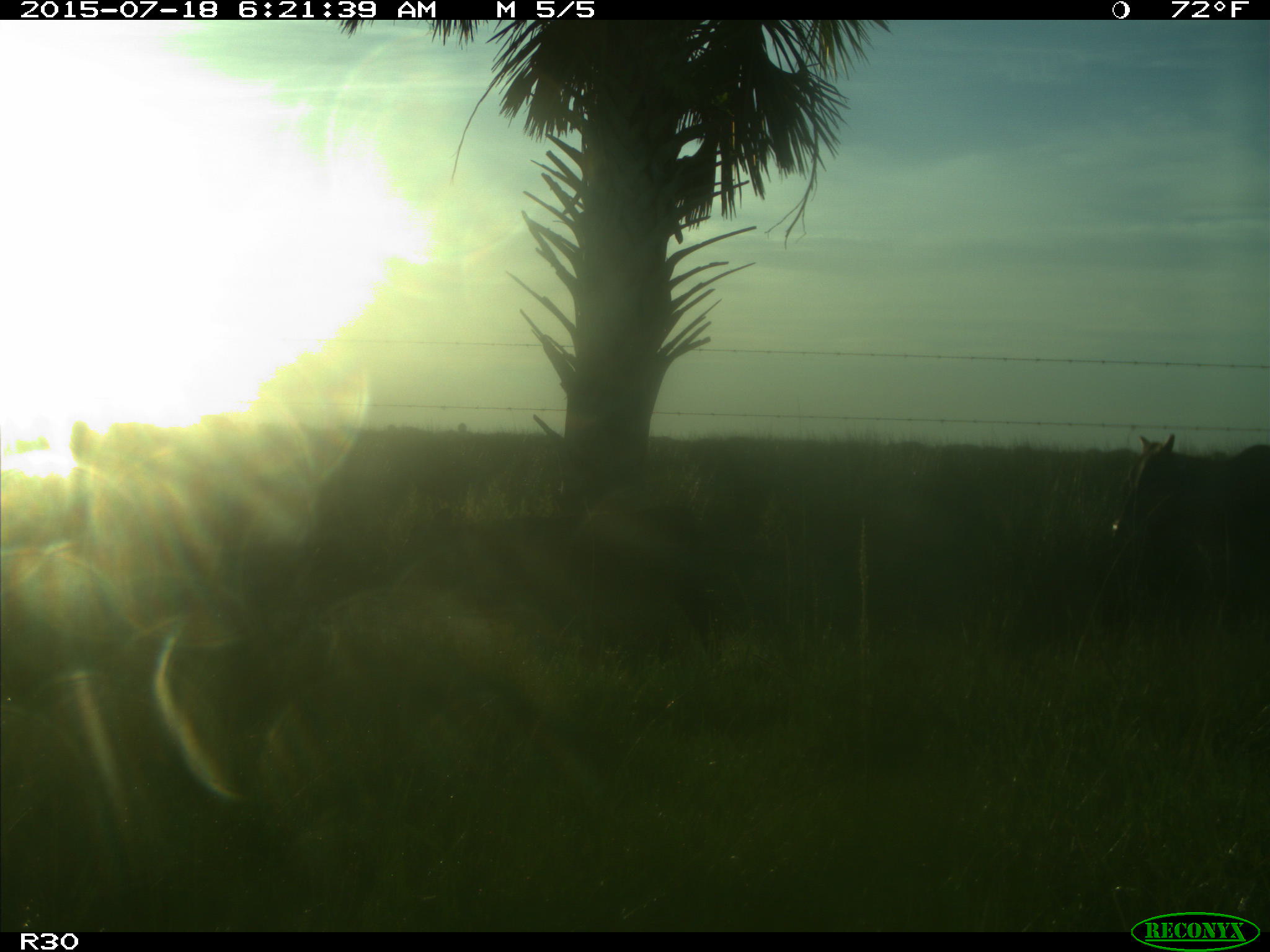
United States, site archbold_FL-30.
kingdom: Animalia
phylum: Chordata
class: Mammalia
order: Artiodactyla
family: Bovidae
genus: Bos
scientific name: Bos taurus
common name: domestic cow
Bos taurus (domestic cow).